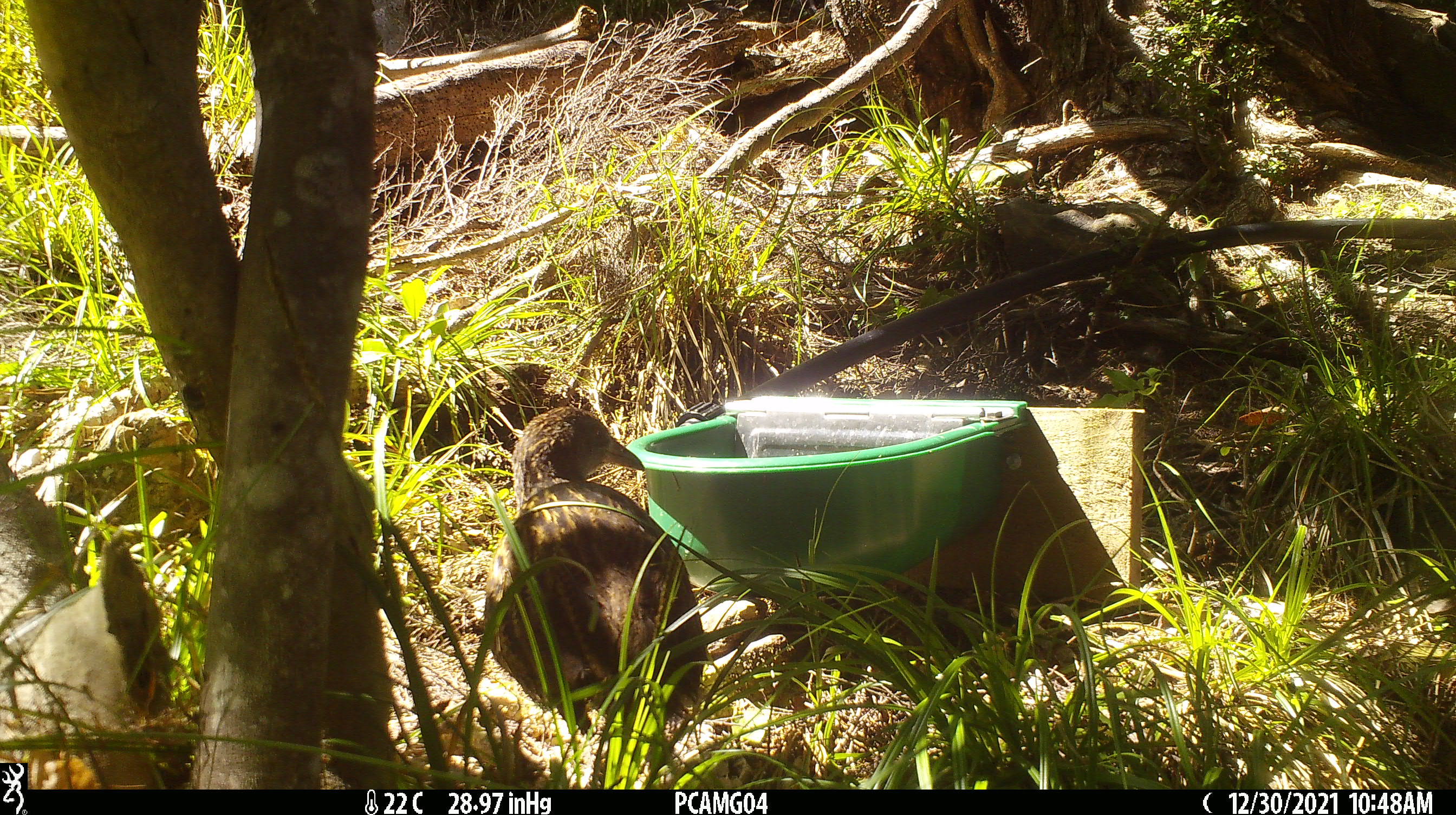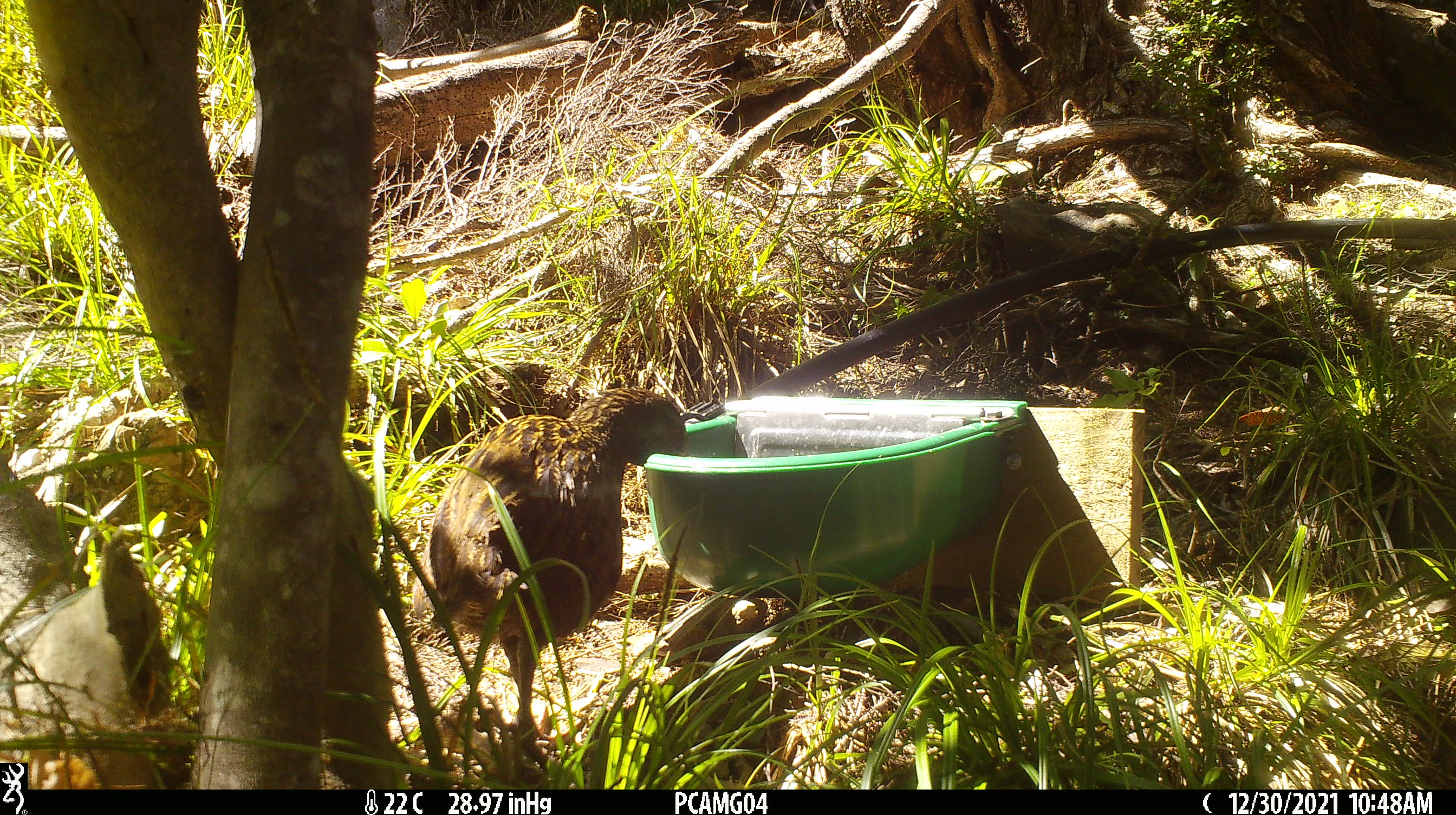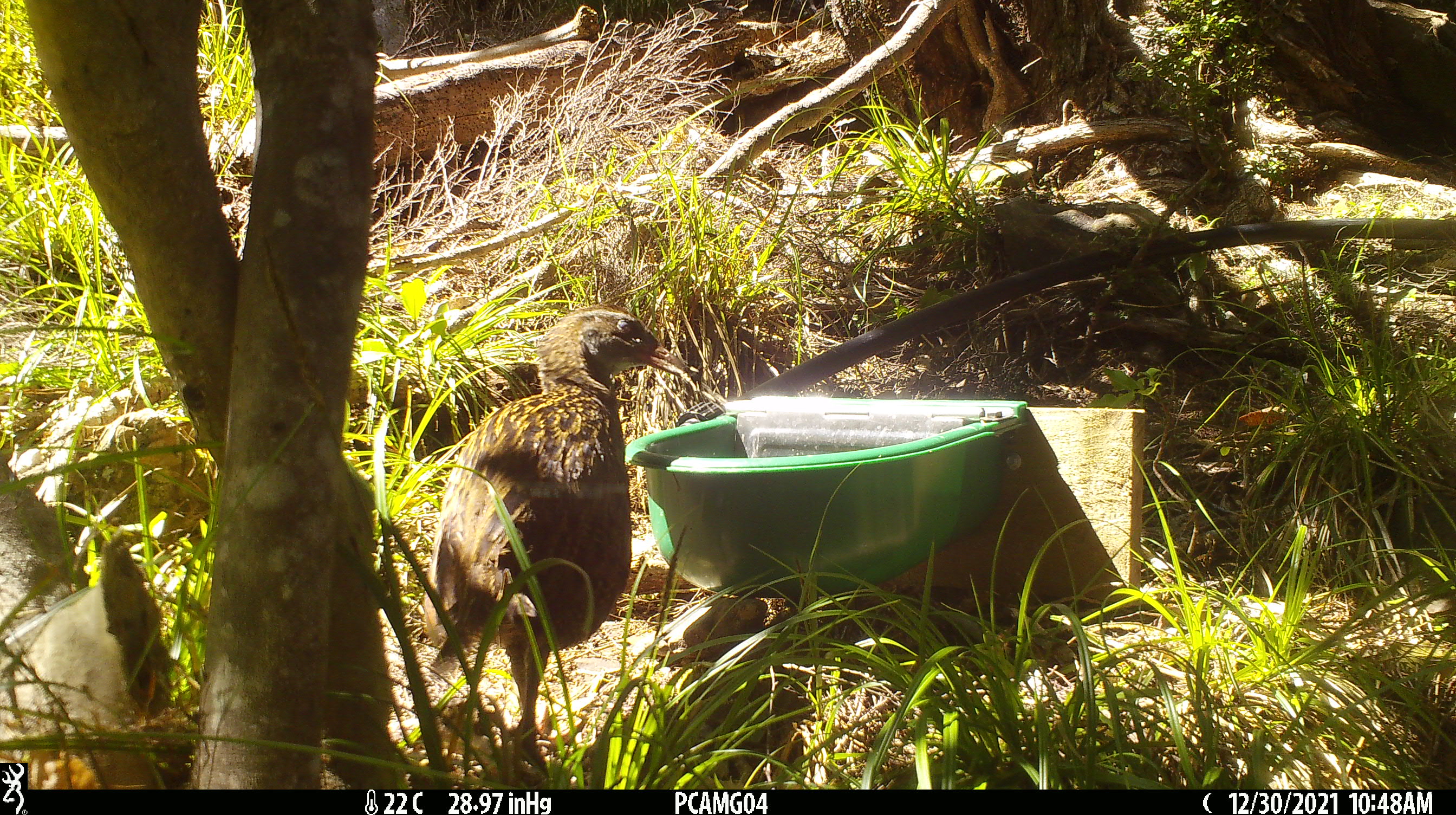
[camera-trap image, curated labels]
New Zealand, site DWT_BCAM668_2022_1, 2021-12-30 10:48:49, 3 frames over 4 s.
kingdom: Animalia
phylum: Chordata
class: Aves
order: Gruiformes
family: Rallidae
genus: Gallirallus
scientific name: Gallirallus australis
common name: weka